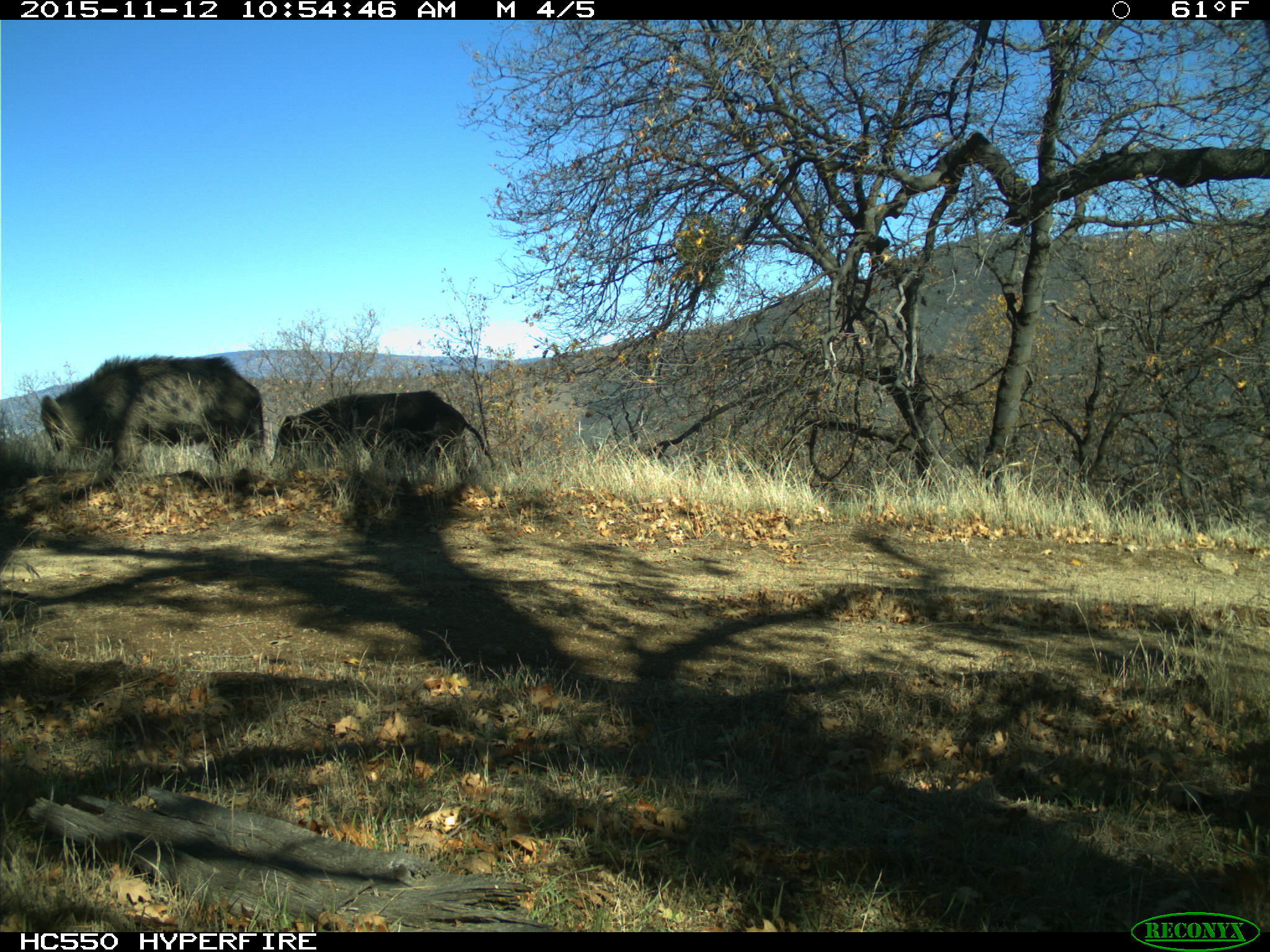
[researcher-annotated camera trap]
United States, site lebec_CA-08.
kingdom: Animalia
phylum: Chordata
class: Mammalia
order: Artiodactyla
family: Suidae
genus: Sus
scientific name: Sus scrofa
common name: wild boar